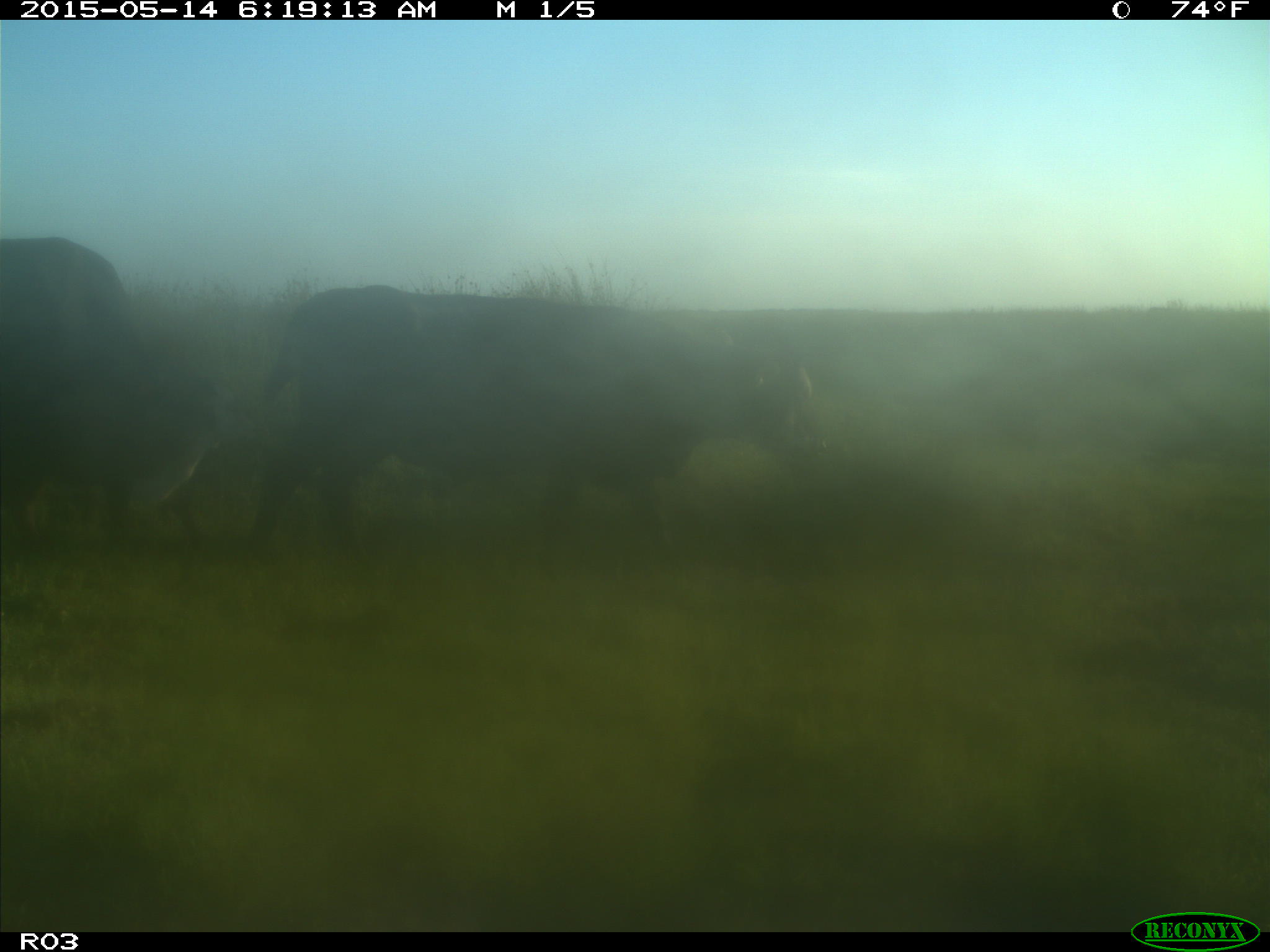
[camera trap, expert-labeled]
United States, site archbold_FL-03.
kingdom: Animalia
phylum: Chordata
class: Mammalia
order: Artiodactyla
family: Bovidae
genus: Bos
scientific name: Bos taurus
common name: domestic cow